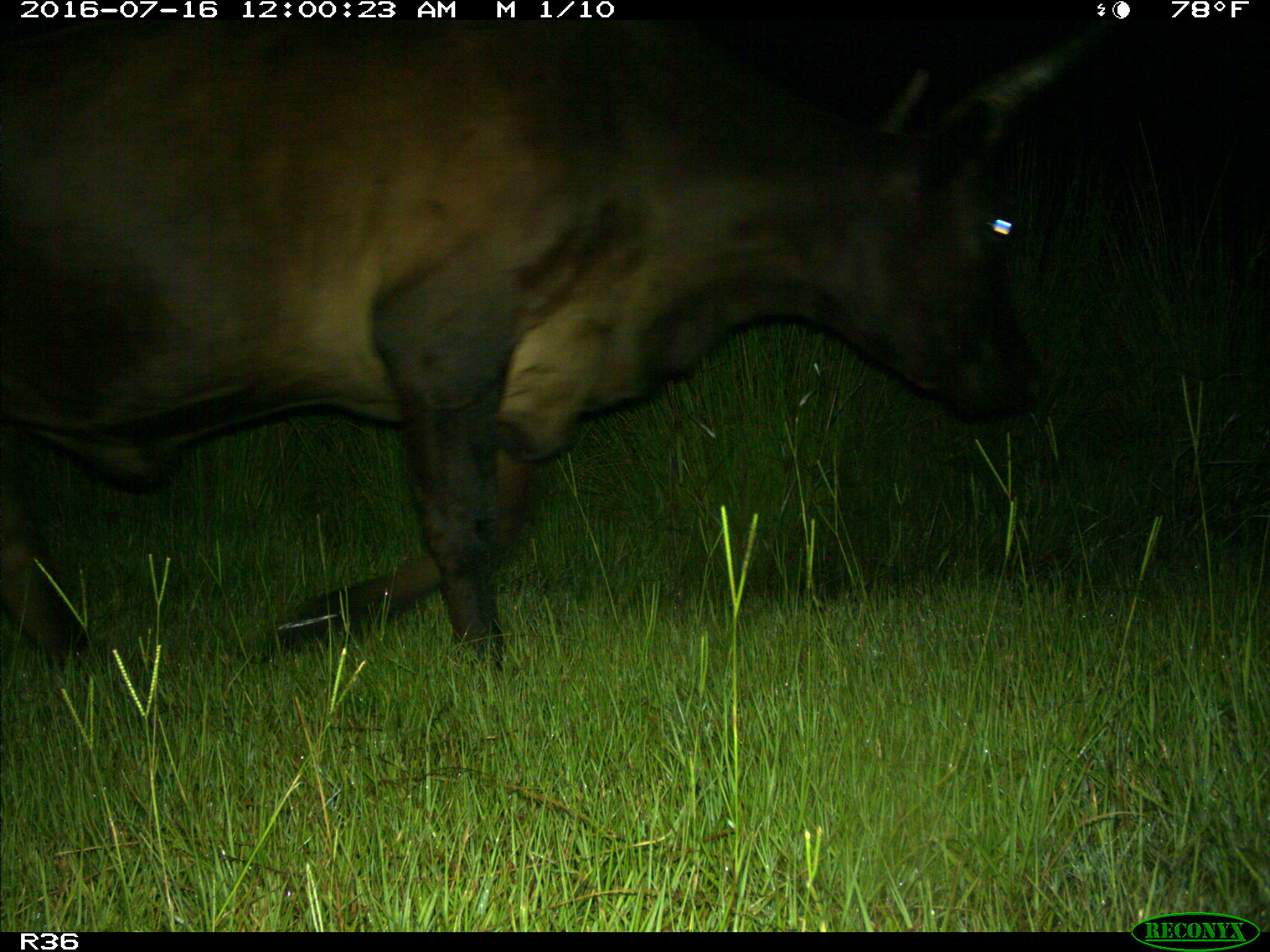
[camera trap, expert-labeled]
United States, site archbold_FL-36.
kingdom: Animalia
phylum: Chordata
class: Mammalia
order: Artiodactyla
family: Bovidae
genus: Bos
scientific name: Bos taurus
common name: domestic cow